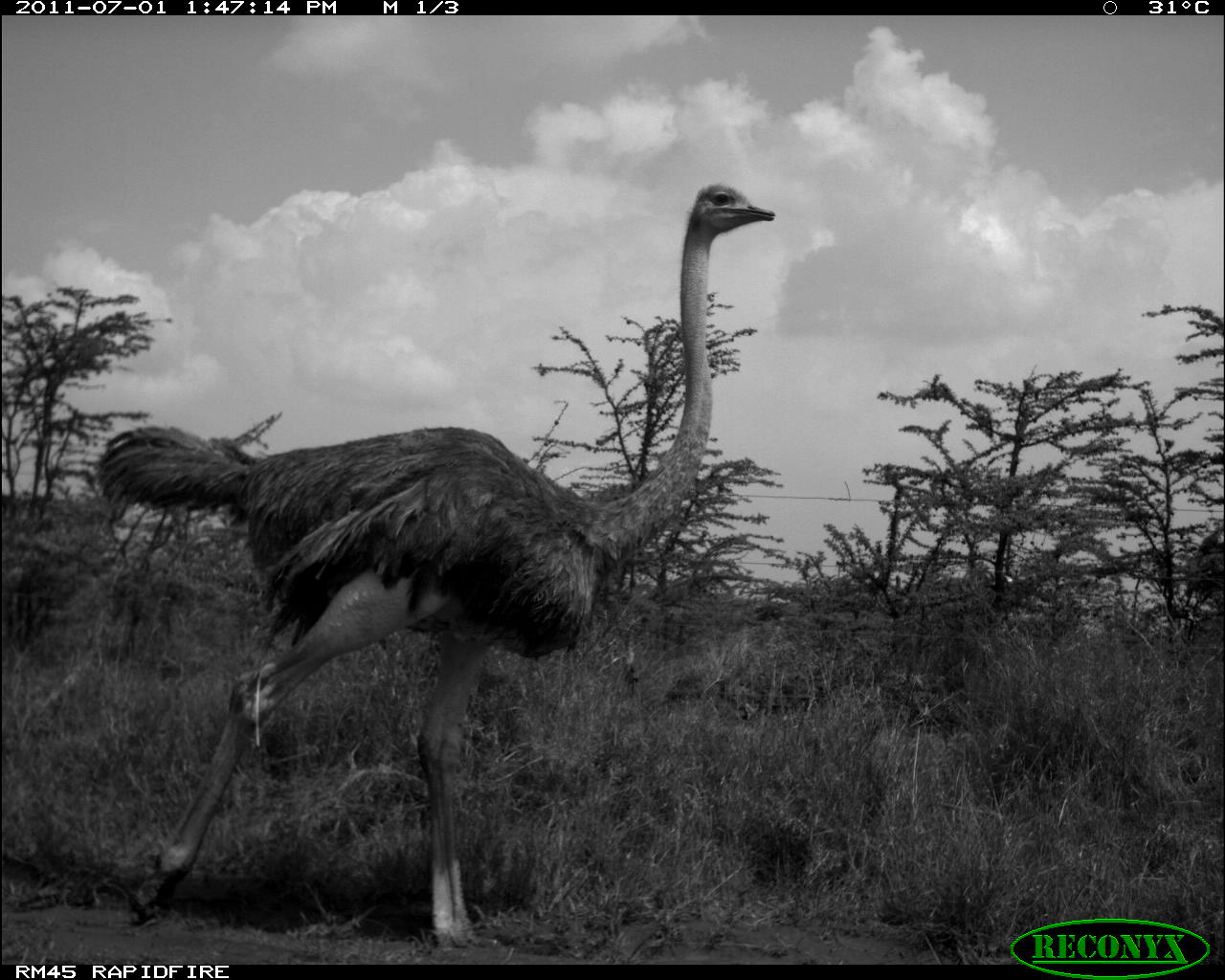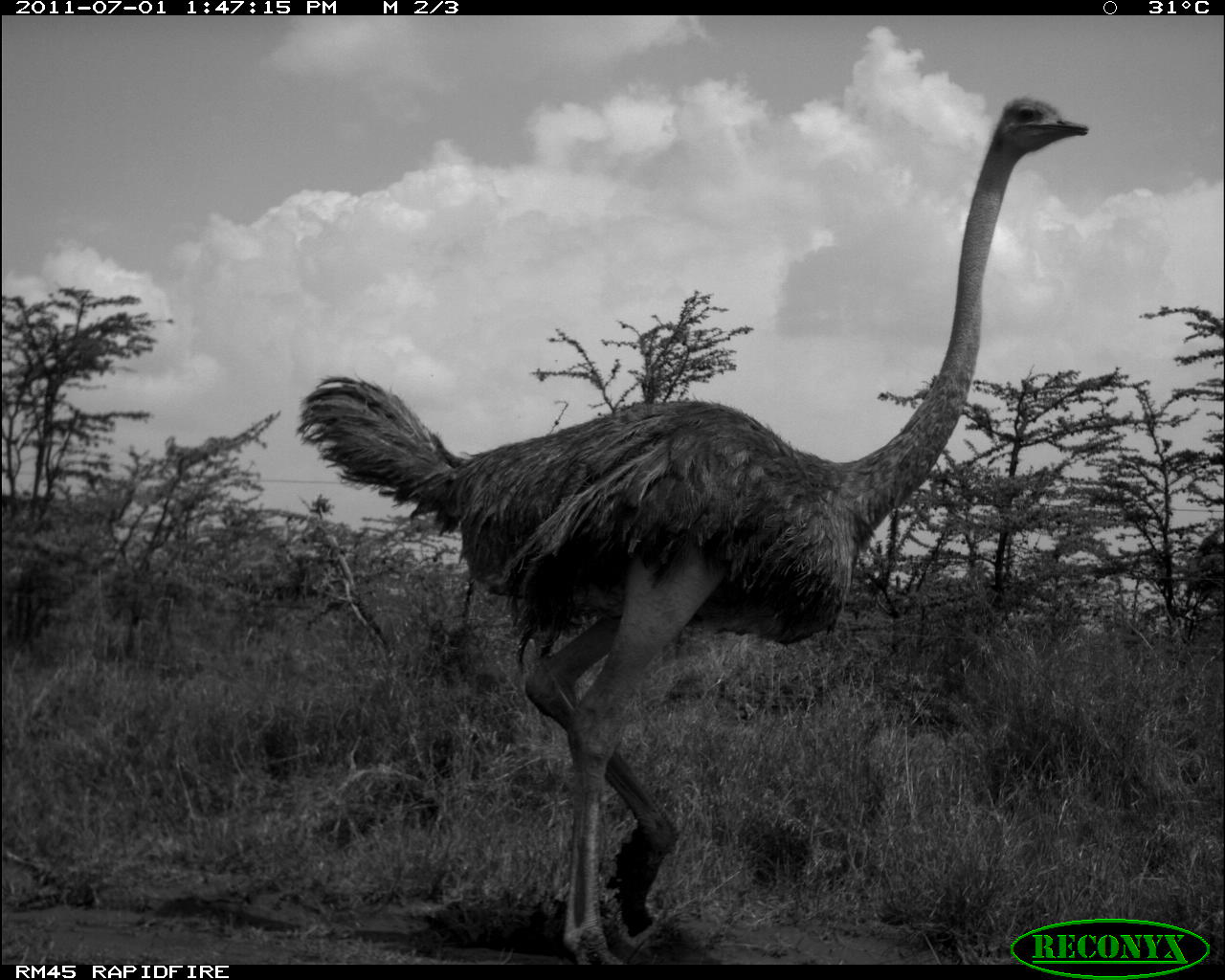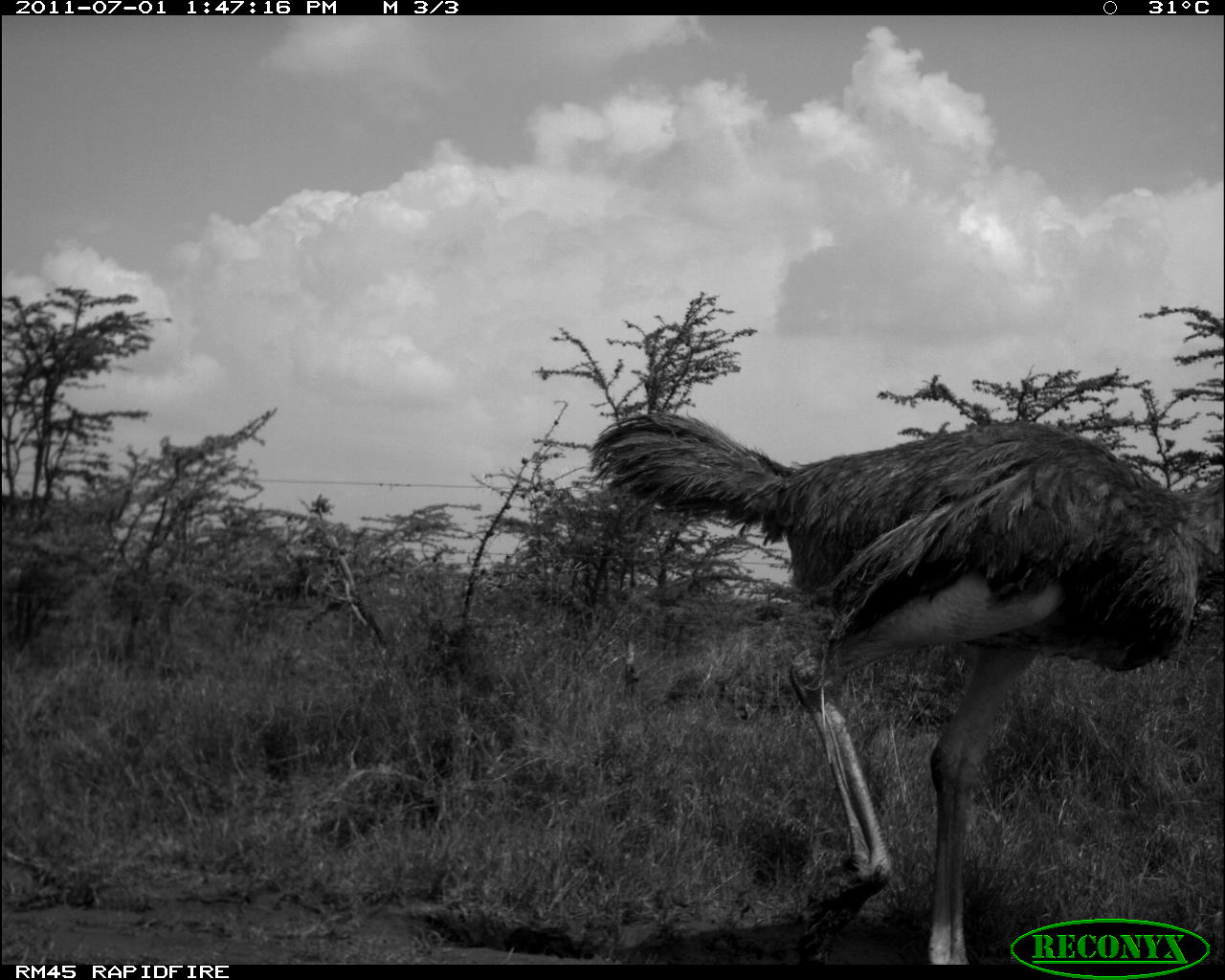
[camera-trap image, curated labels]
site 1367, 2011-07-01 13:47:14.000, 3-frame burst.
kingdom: Animalia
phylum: Chordata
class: Aves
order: Struthioniformes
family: Struthionidae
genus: Struthio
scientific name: Struthio camelus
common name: common ostrich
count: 1